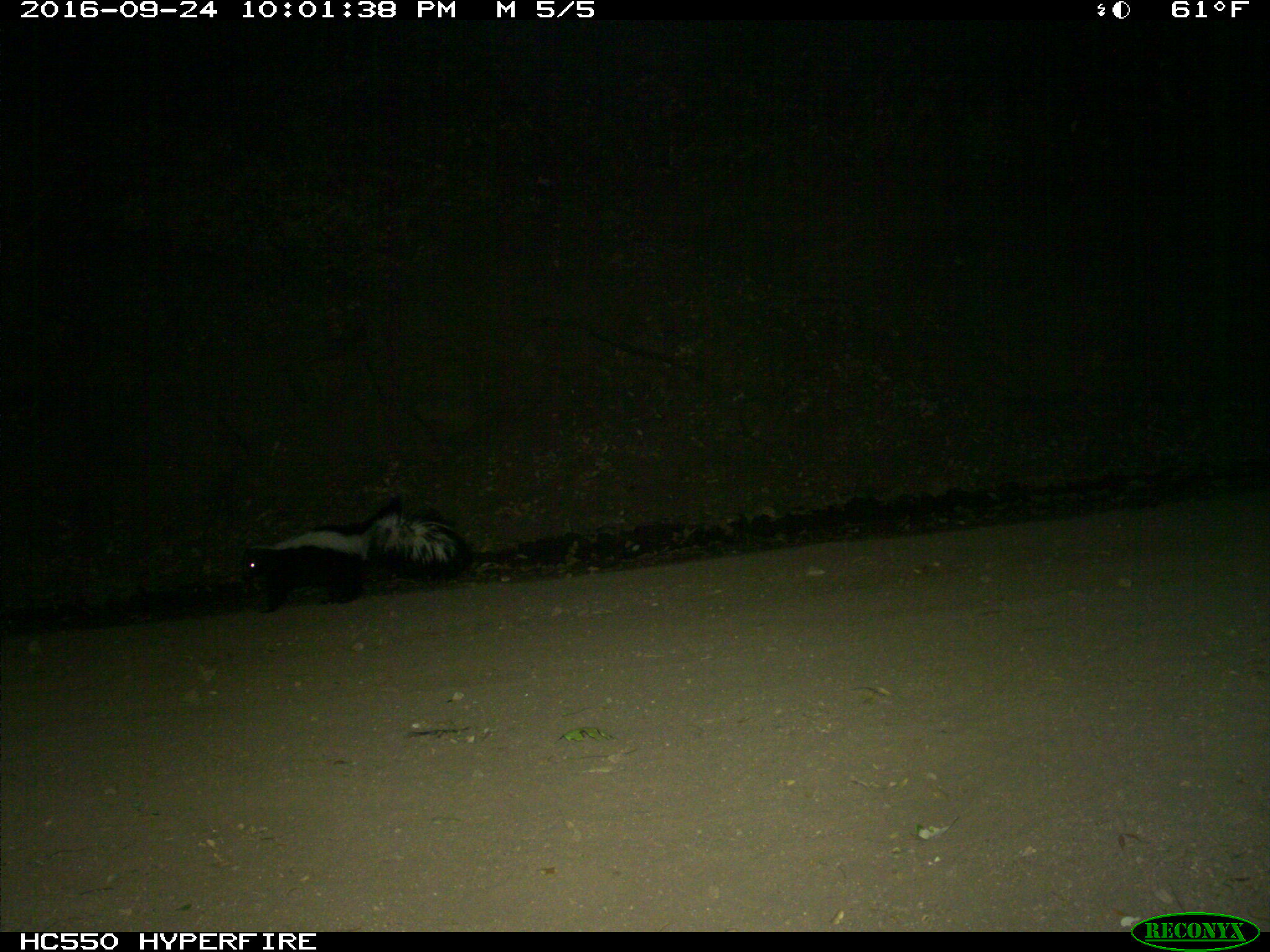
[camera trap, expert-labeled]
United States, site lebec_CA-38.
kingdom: Animalia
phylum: Chordata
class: Mammalia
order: Carnivora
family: Mephitidae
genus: Mephitis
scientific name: Mephitis mephitis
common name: striped skunk